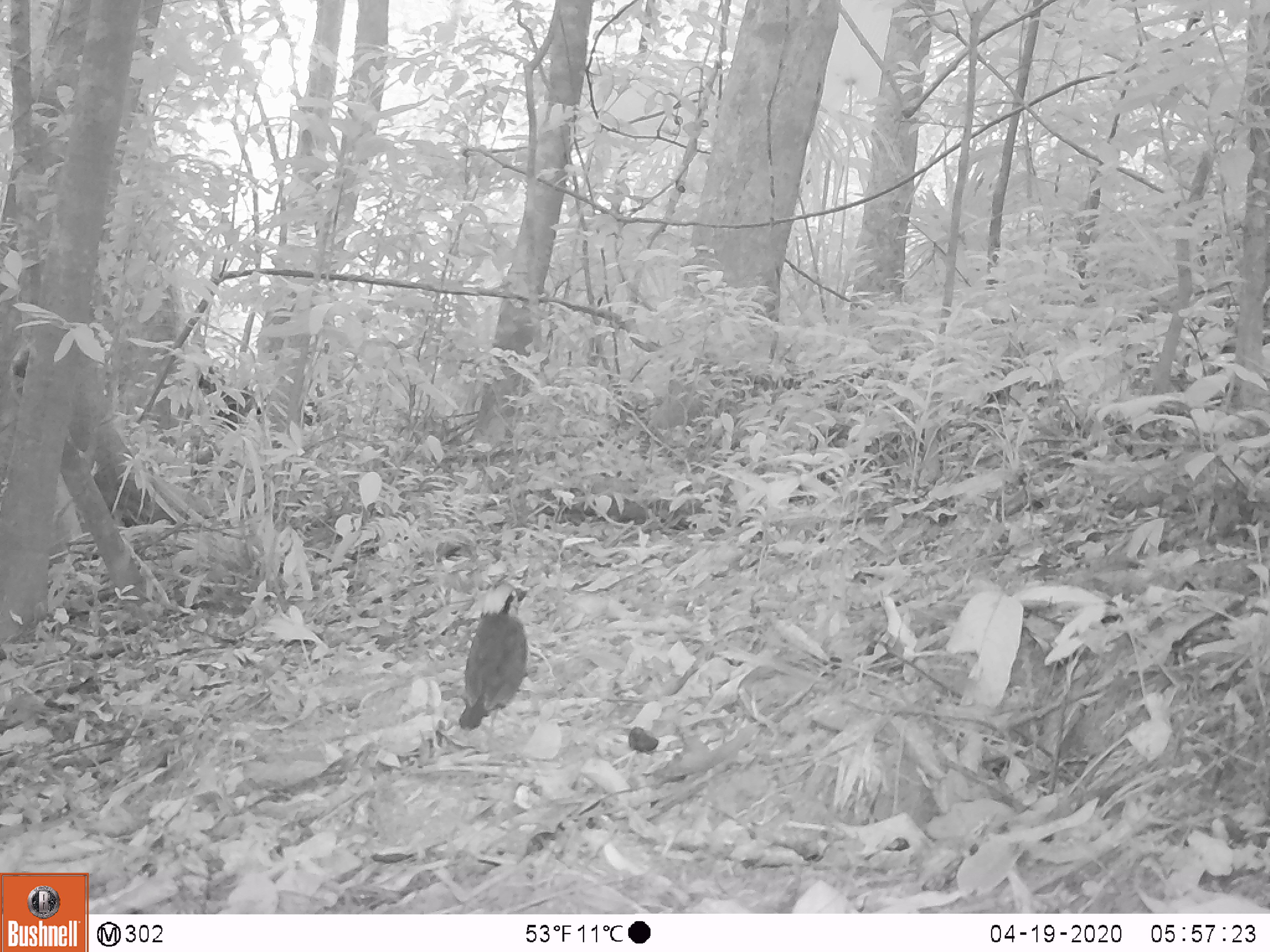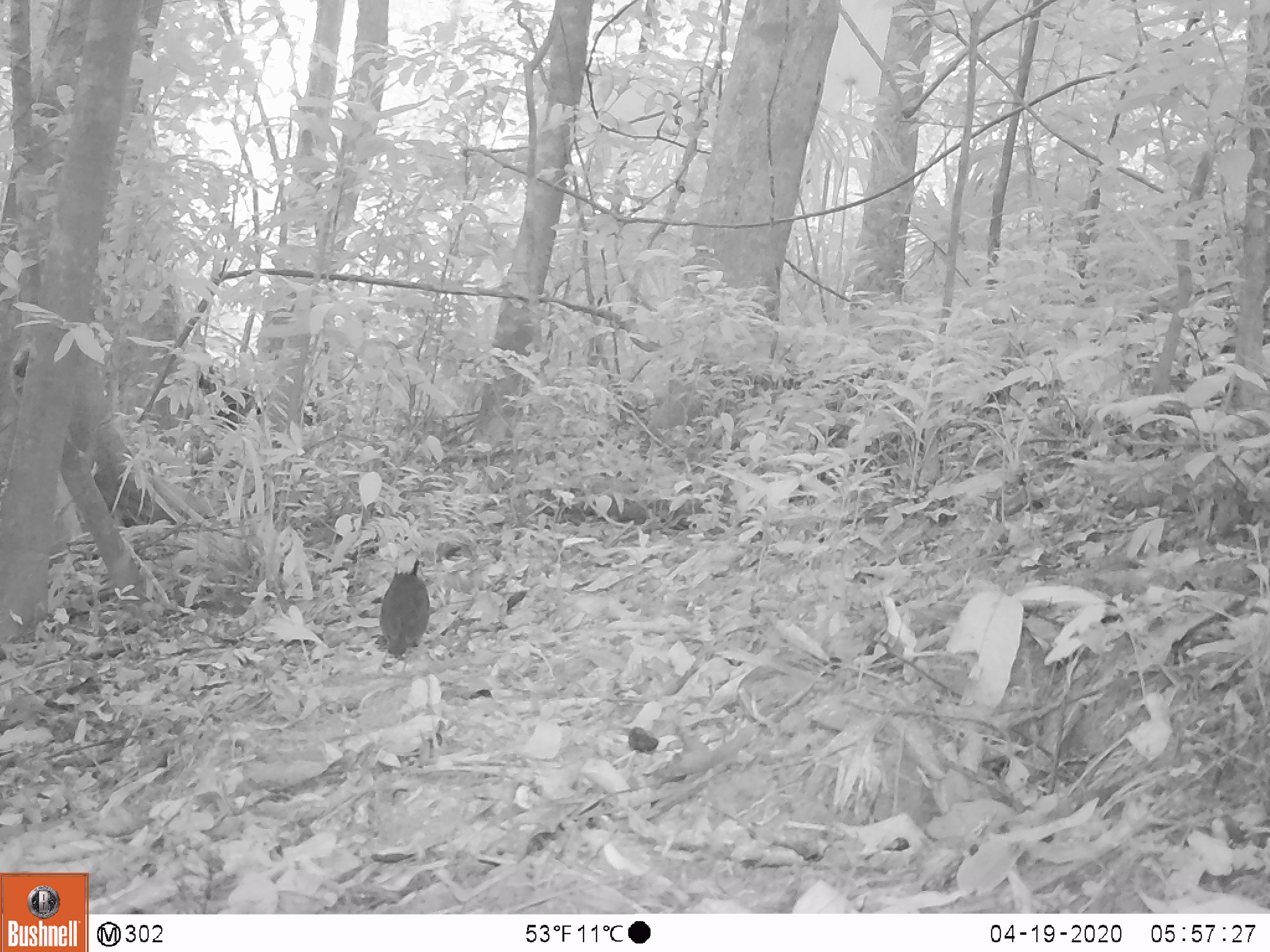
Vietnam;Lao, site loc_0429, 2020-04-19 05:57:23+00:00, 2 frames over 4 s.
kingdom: Animalia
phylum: Chordata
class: Aves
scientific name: Aves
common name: bird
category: unidentified bird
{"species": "unidentified bird (bird) (Aves)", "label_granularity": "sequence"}